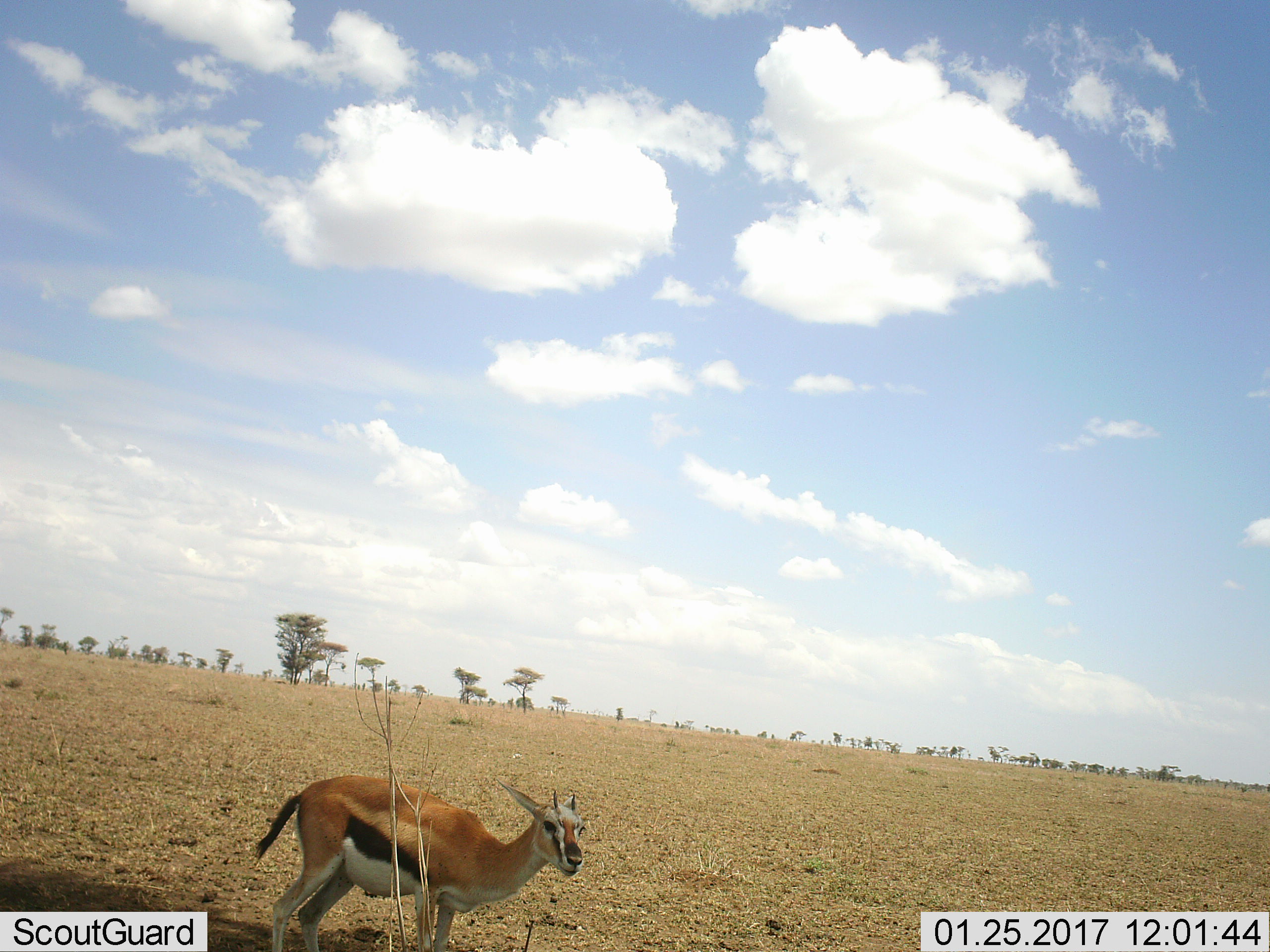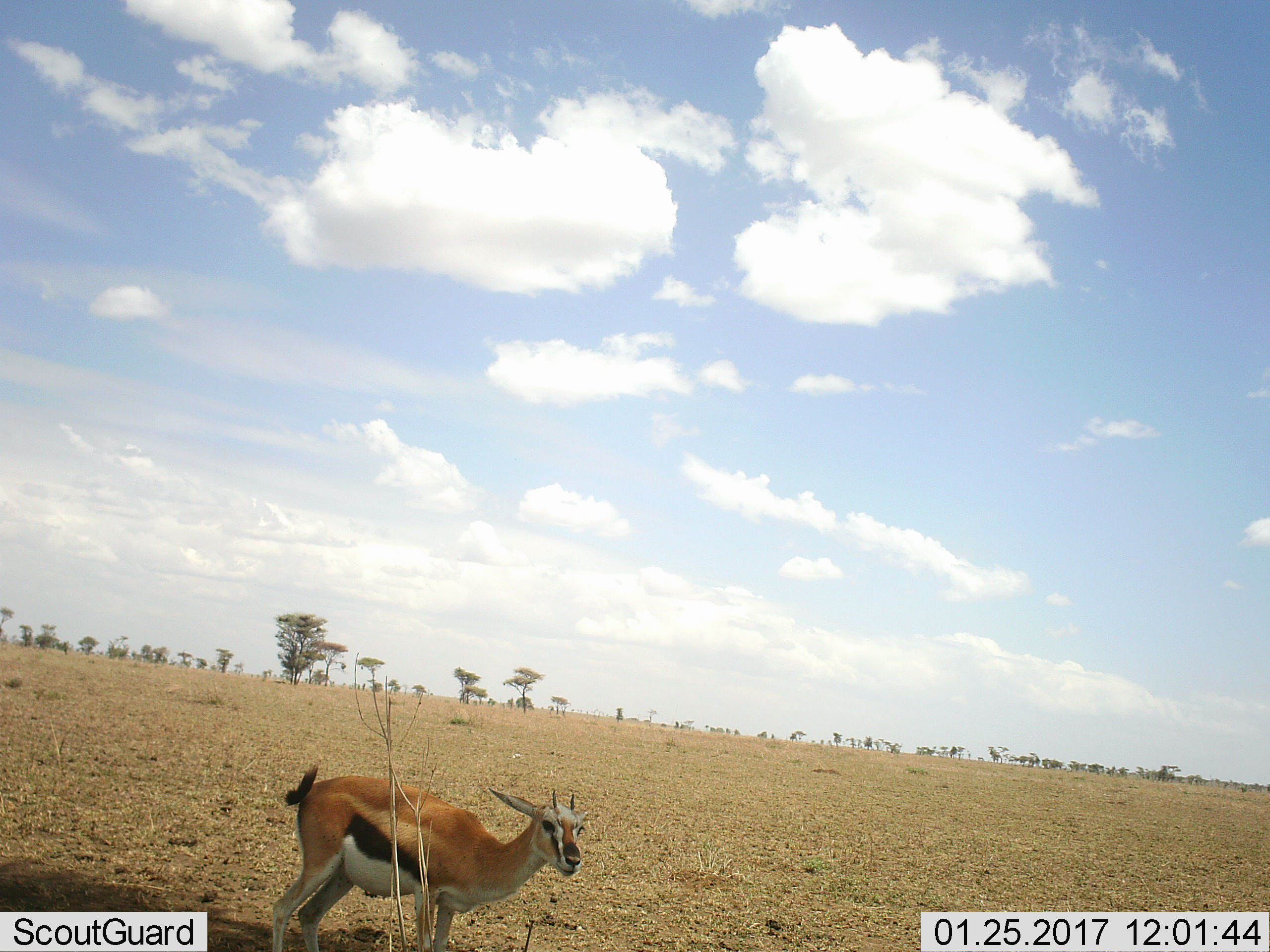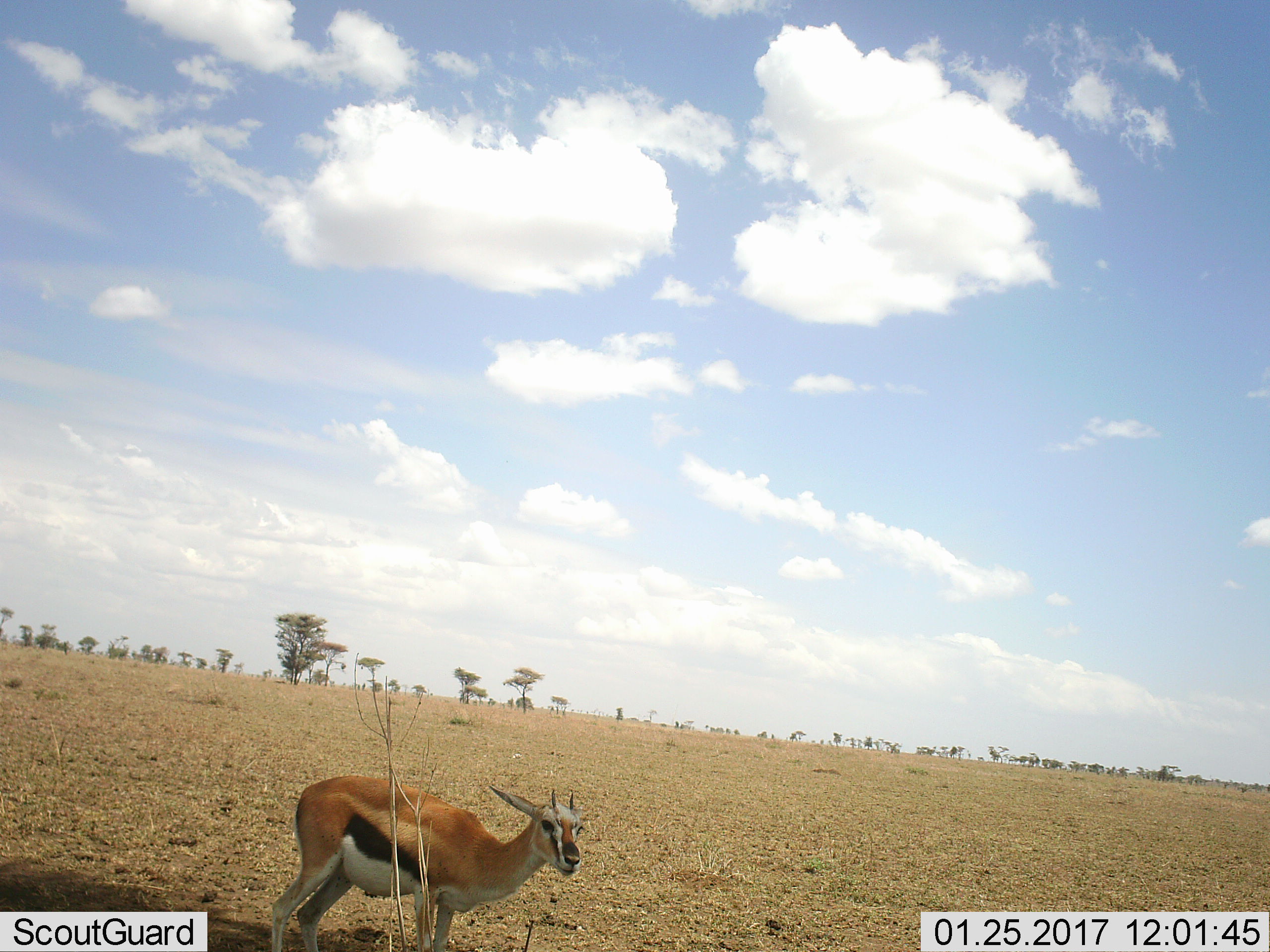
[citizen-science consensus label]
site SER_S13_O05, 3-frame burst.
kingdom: Animalia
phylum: Chordata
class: Mammalia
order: Artiodactyla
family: Bovidae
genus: Eudorcas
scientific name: Eudorcas thomsonii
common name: thomson's gazelle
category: gazellethomsons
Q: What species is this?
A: Gazellethomsons (thomson's gazelle) (Eudorcas thomsonii).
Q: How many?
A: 1.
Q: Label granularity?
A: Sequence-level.